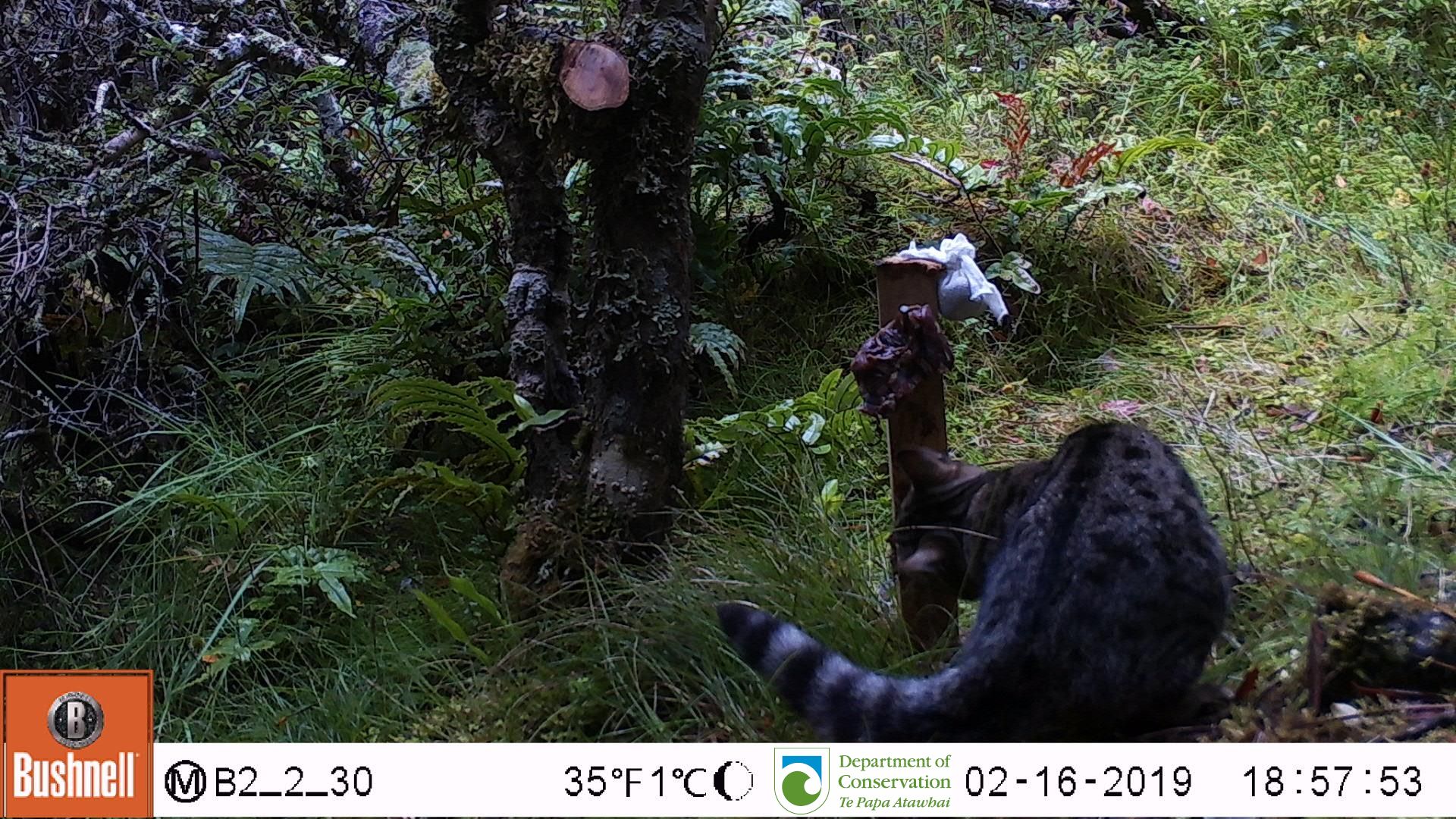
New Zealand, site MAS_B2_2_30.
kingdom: Animalia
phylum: Chordata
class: Mammalia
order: Carnivora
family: Felidae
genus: Felis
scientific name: Felis catus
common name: domestic cat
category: cat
Cat (domestic cat) (Felis catus).